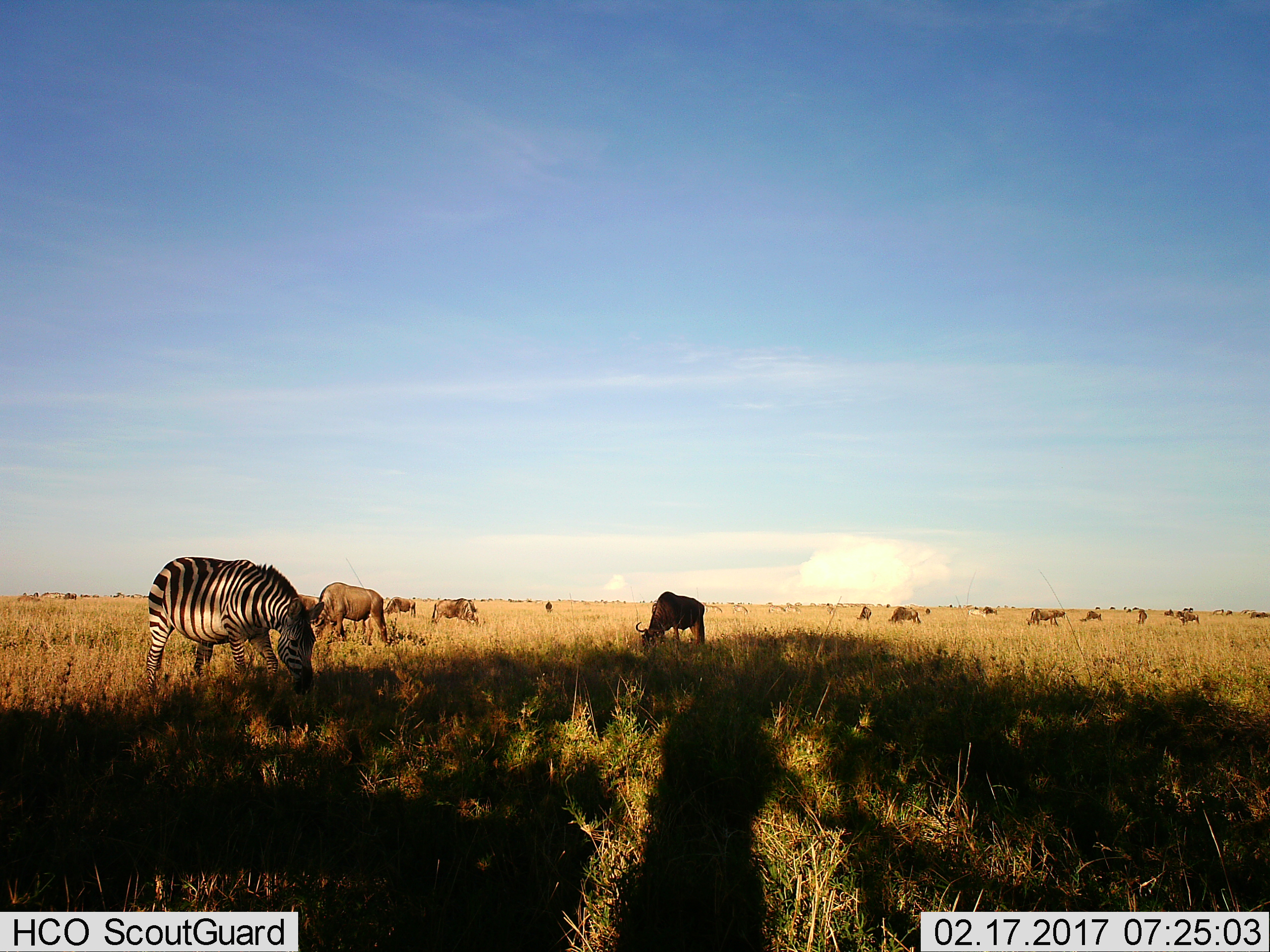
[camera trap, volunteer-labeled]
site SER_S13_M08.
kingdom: Animalia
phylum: Chordata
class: Mammalia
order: Perissodactyla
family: Equidae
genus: Equus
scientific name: Equus quagga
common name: plains zebra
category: zebraplains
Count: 1.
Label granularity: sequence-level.